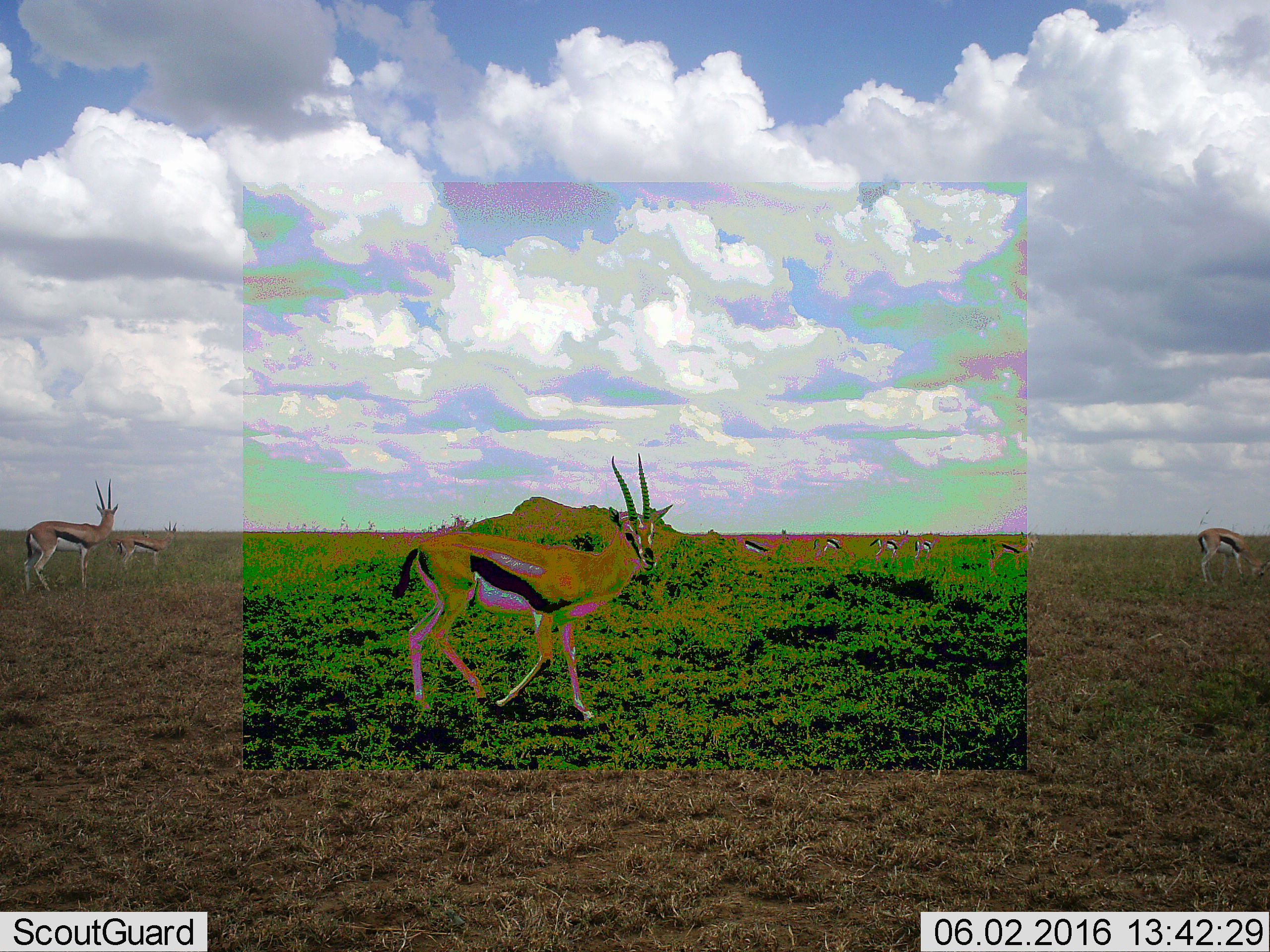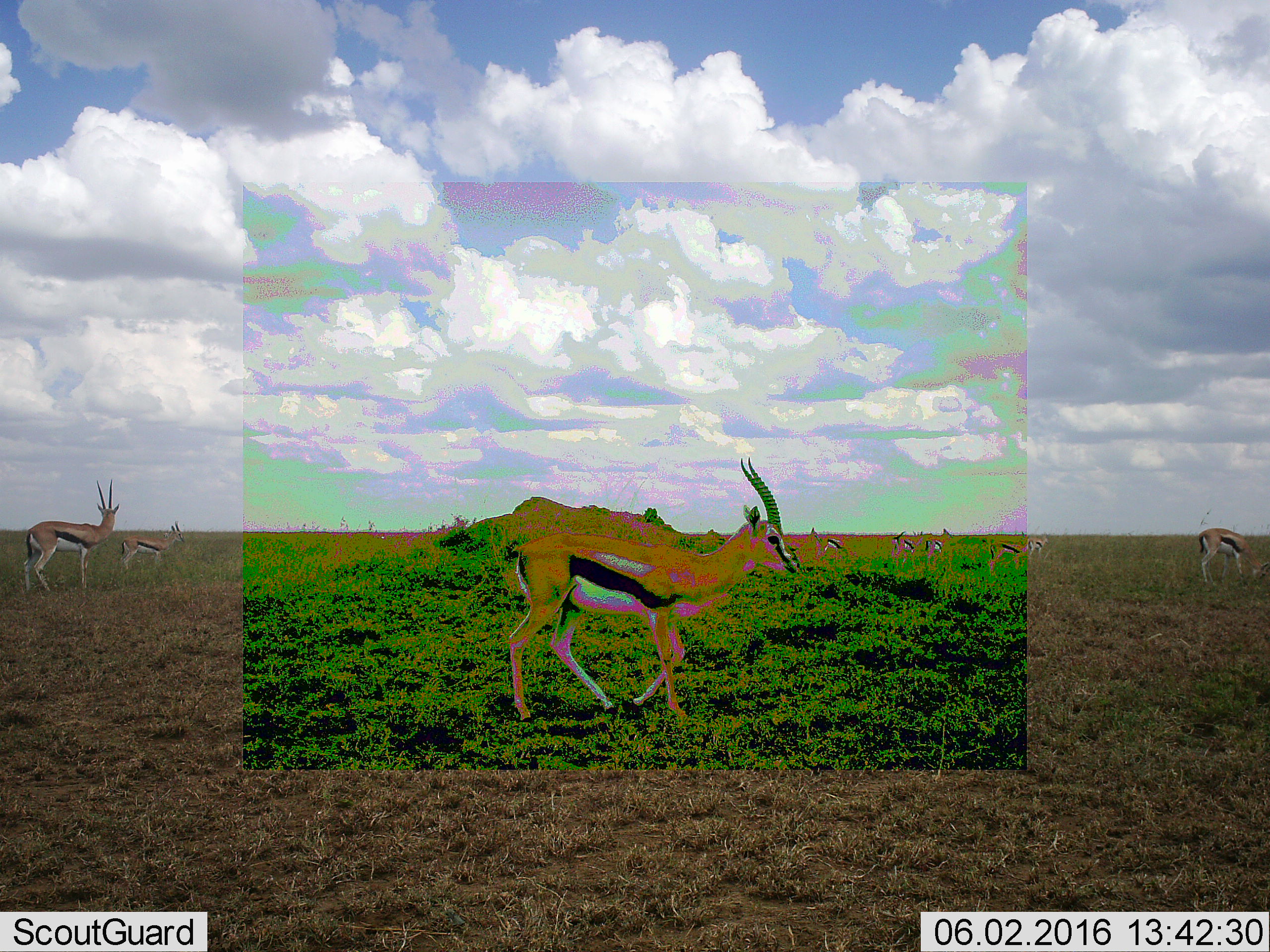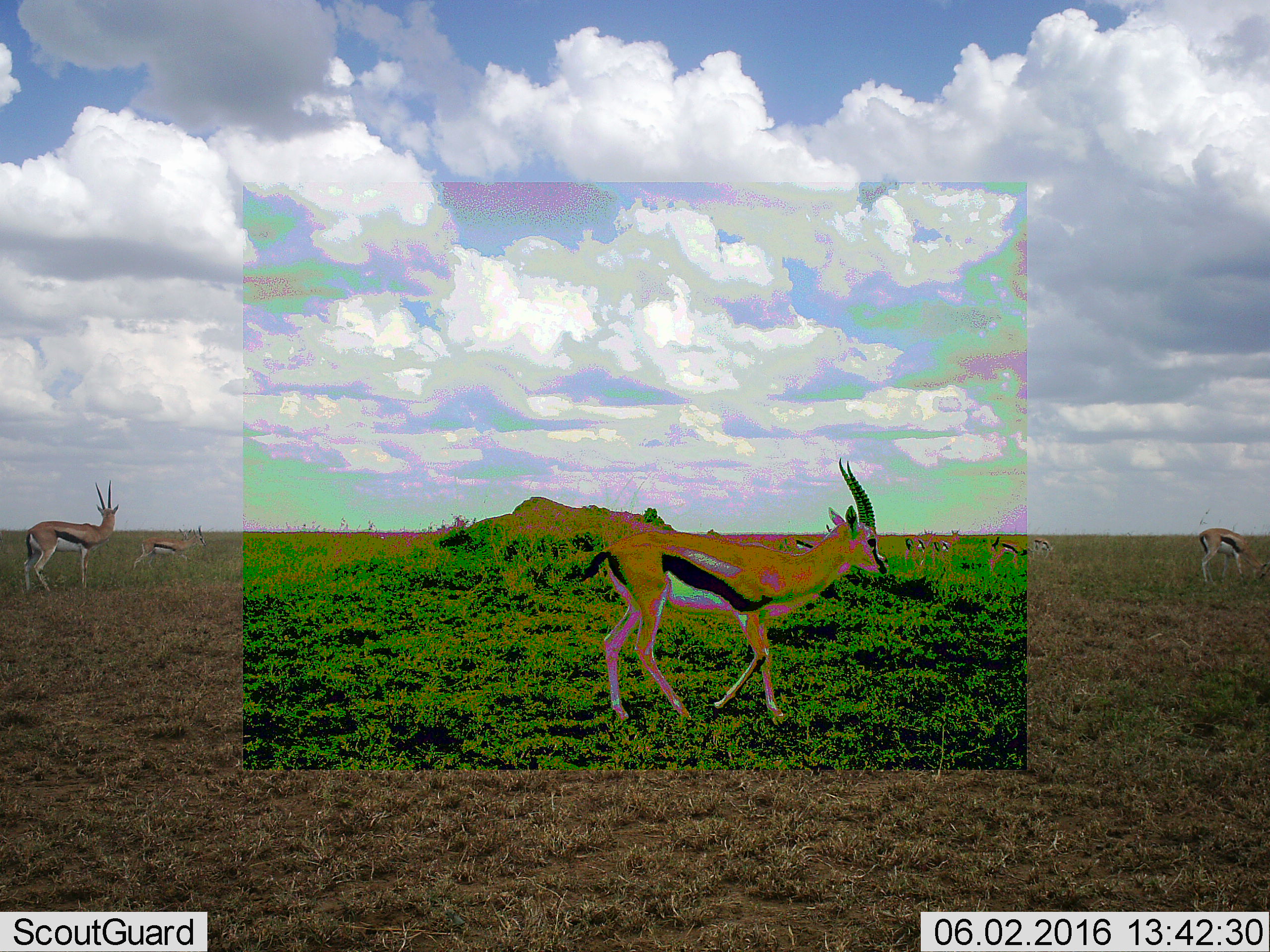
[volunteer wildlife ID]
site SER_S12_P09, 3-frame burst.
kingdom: Animalia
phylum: Chordata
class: Mammalia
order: Artiodactyla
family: Bovidae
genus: Eudorcas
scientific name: Eudorcas thomsonii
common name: thomson's gazelle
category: gazellethomsons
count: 9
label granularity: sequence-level